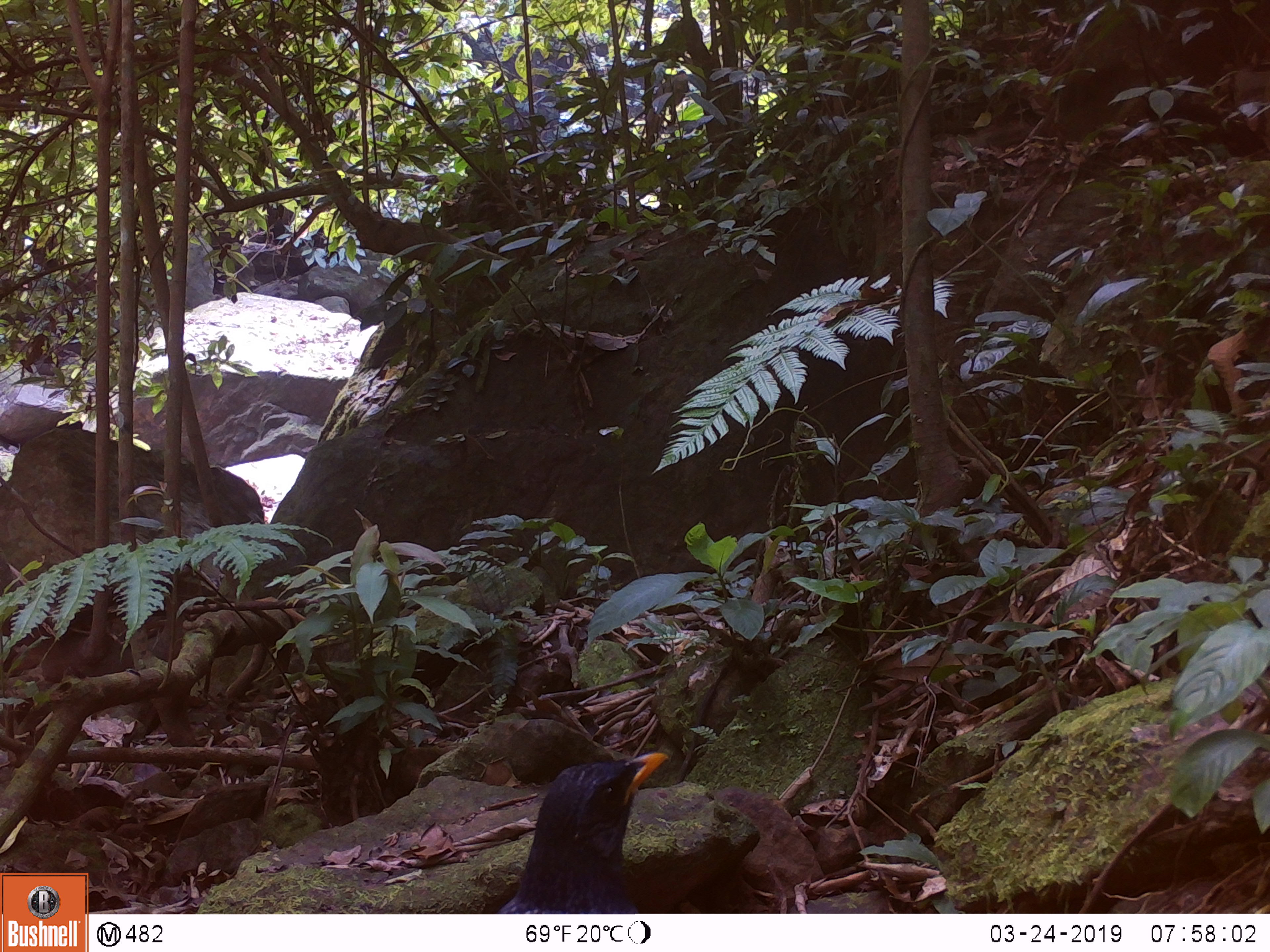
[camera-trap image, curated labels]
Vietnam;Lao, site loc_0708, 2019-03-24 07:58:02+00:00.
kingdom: Animalia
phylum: Chordata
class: Aves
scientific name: Aves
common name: bird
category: unidentified bird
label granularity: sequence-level